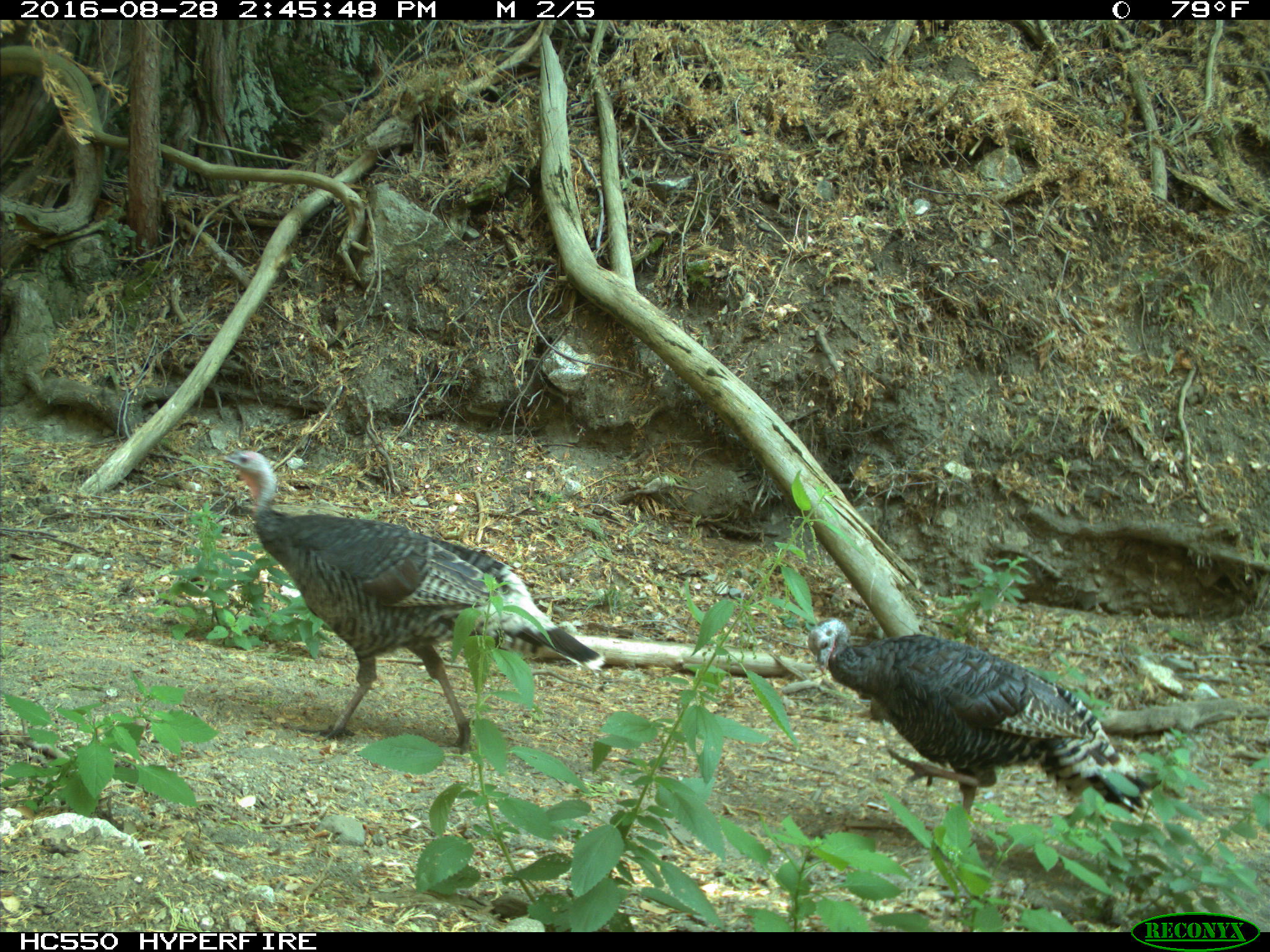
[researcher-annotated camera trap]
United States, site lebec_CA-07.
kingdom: Animalia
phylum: Chordata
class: Aves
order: Galliformes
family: Phasianidae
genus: Meleagris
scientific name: Meleagris gallopavo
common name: wild turkey